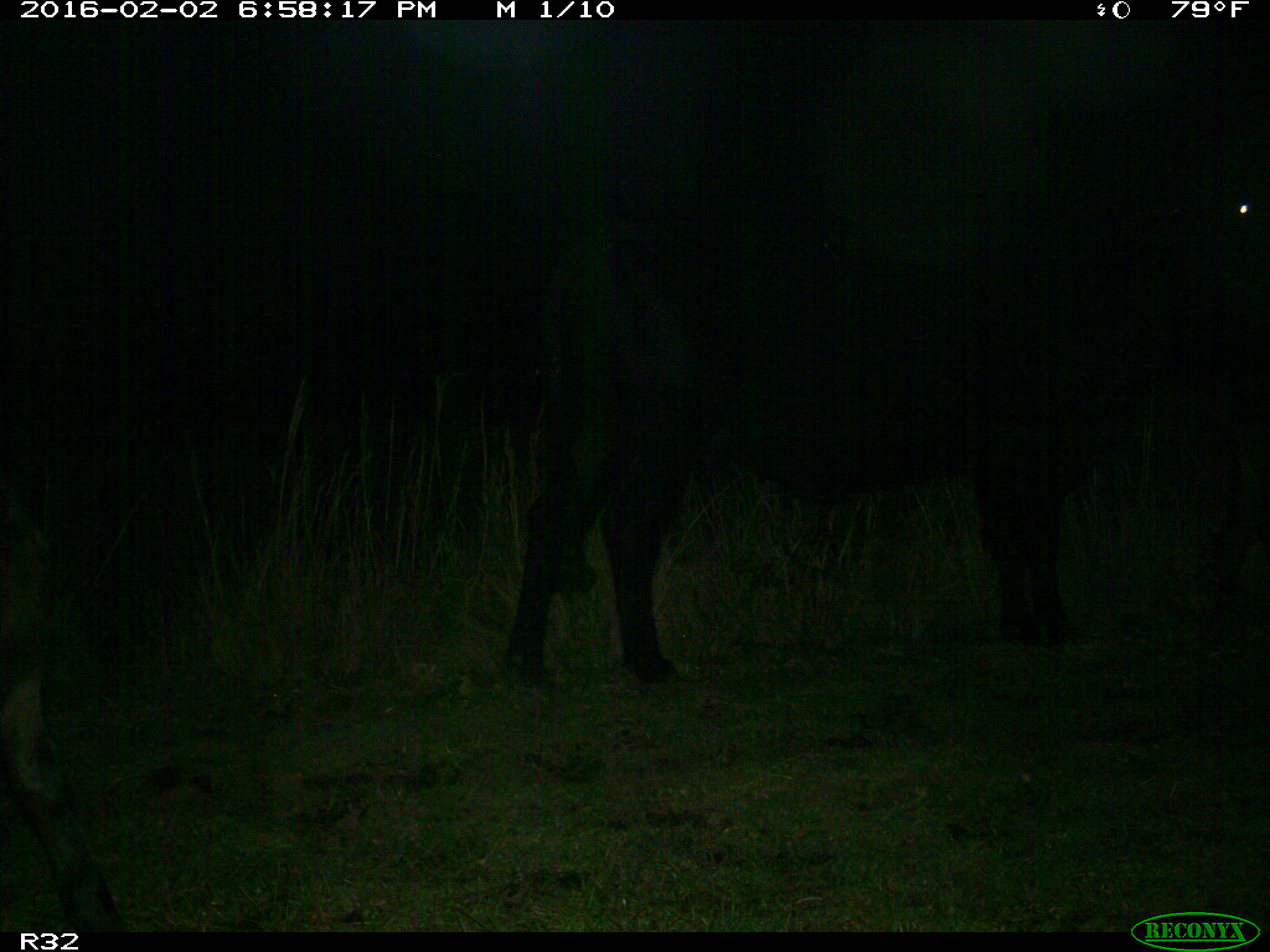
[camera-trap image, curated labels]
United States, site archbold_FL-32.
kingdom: Animalia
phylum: Chordata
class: Mammalia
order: Artiodactyla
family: Bovidae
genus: Bos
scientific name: Bos taurus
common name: domestic cow